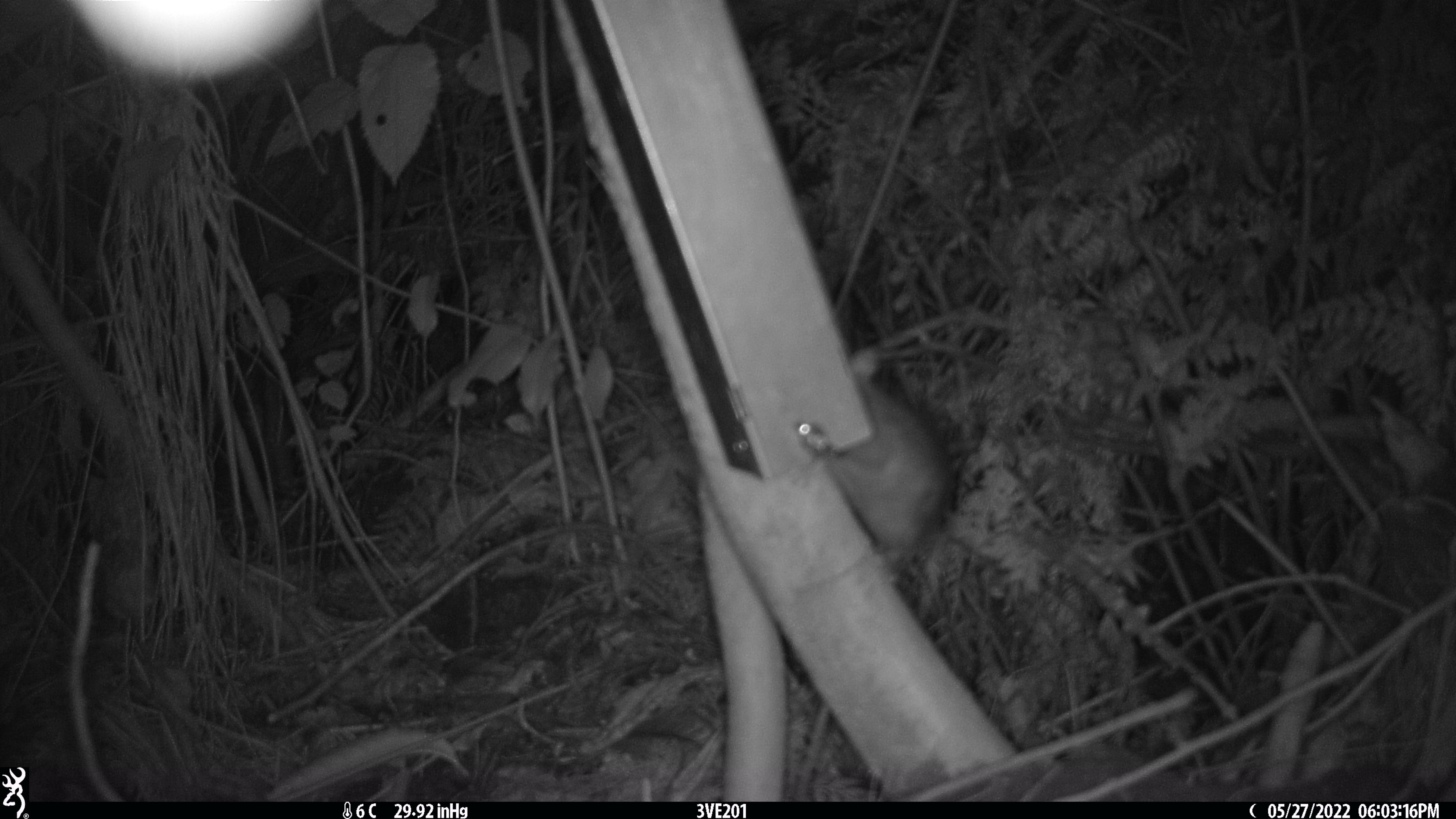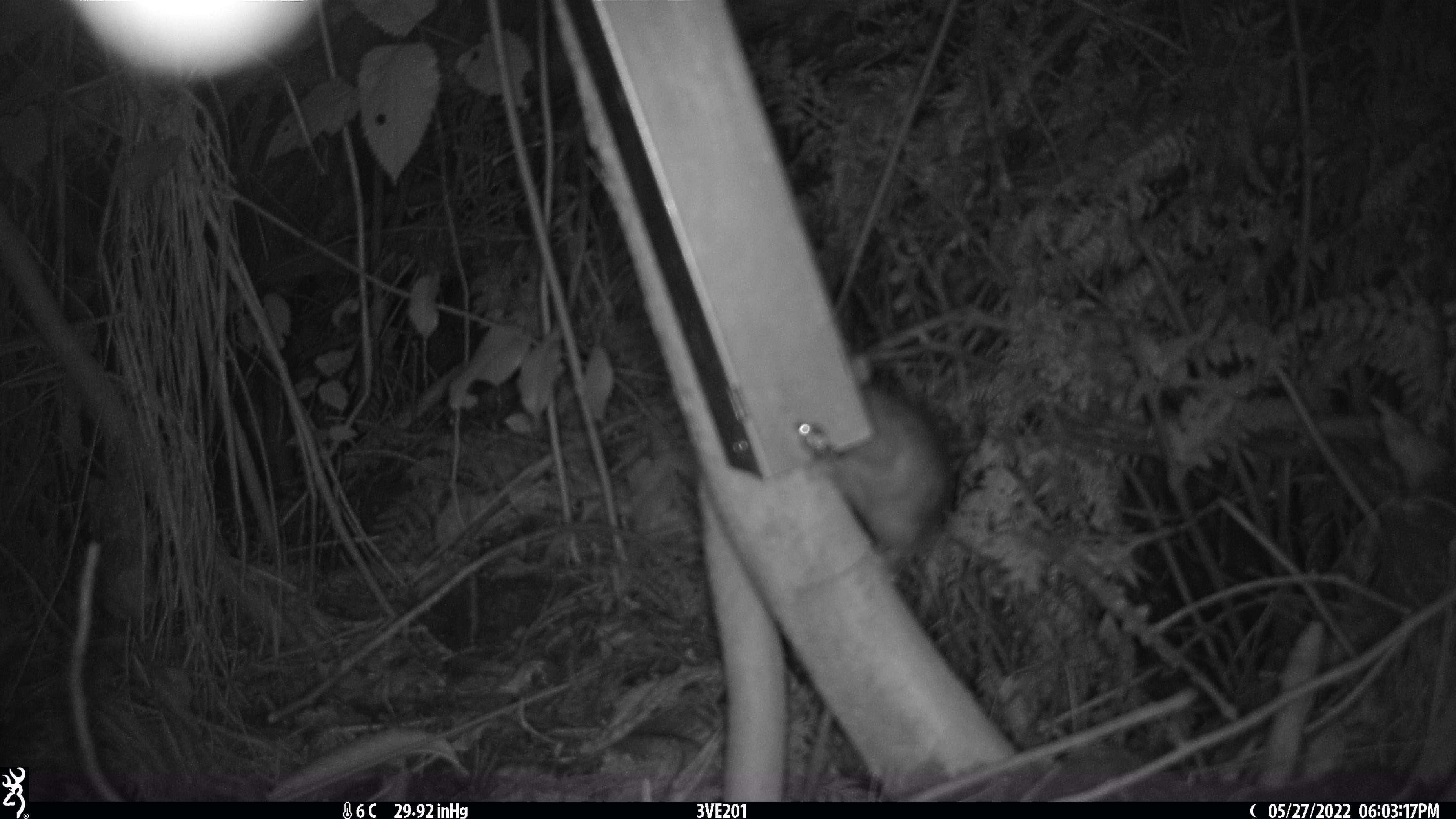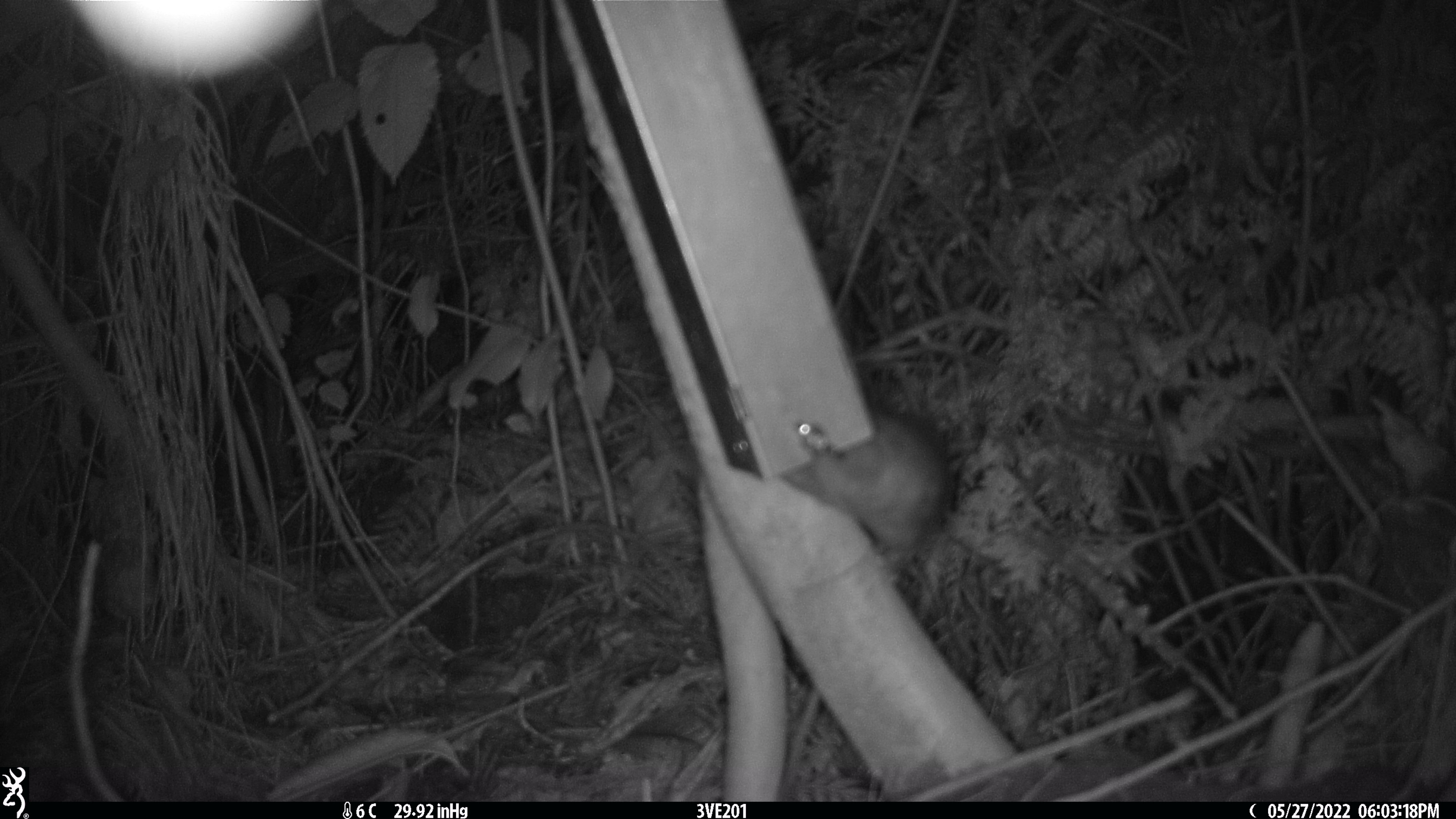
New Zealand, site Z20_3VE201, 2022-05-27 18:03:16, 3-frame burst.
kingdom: Animalia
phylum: Chordata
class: Mammalia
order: Rodentia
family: Muridae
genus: Rattus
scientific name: Rattus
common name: rat